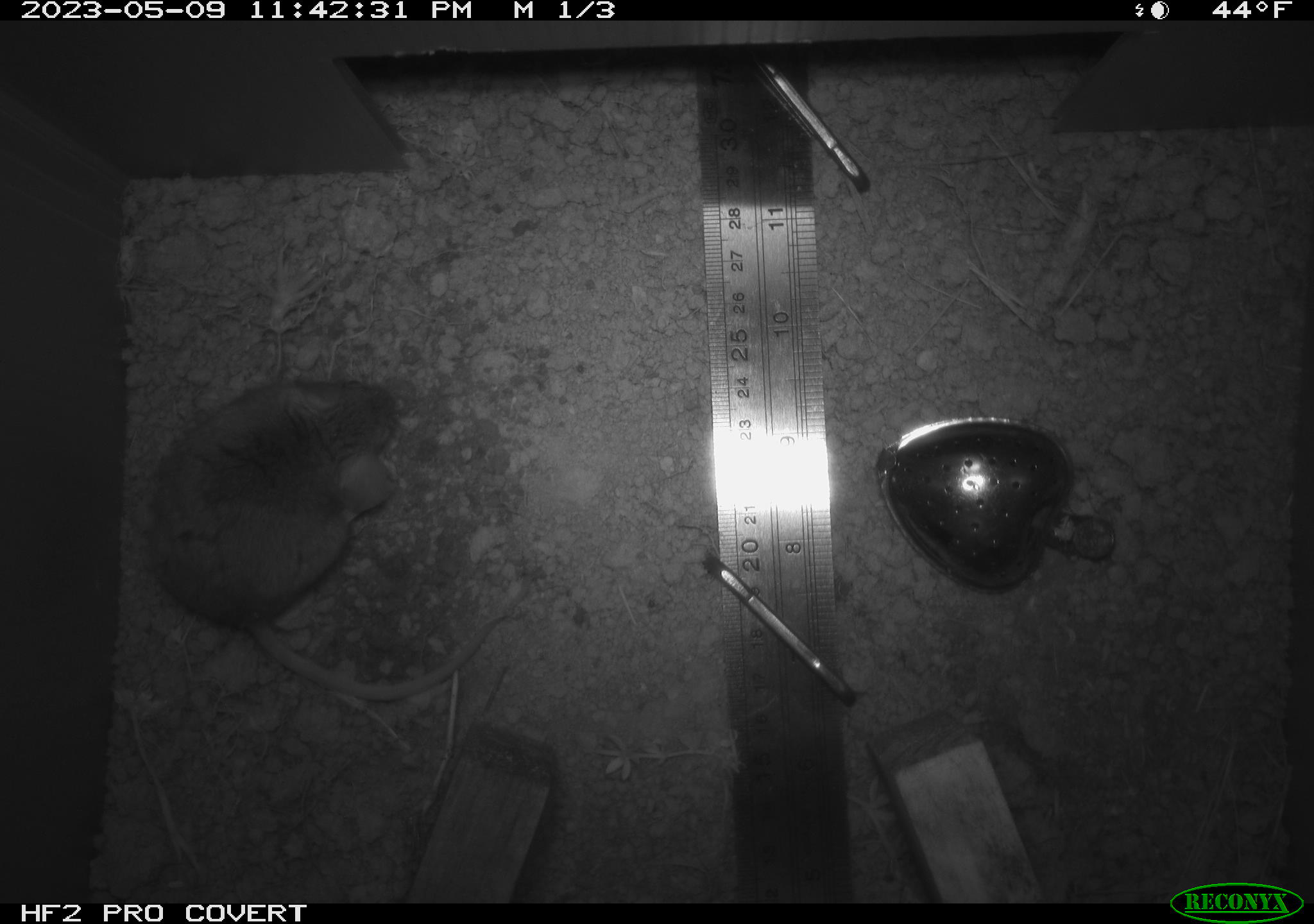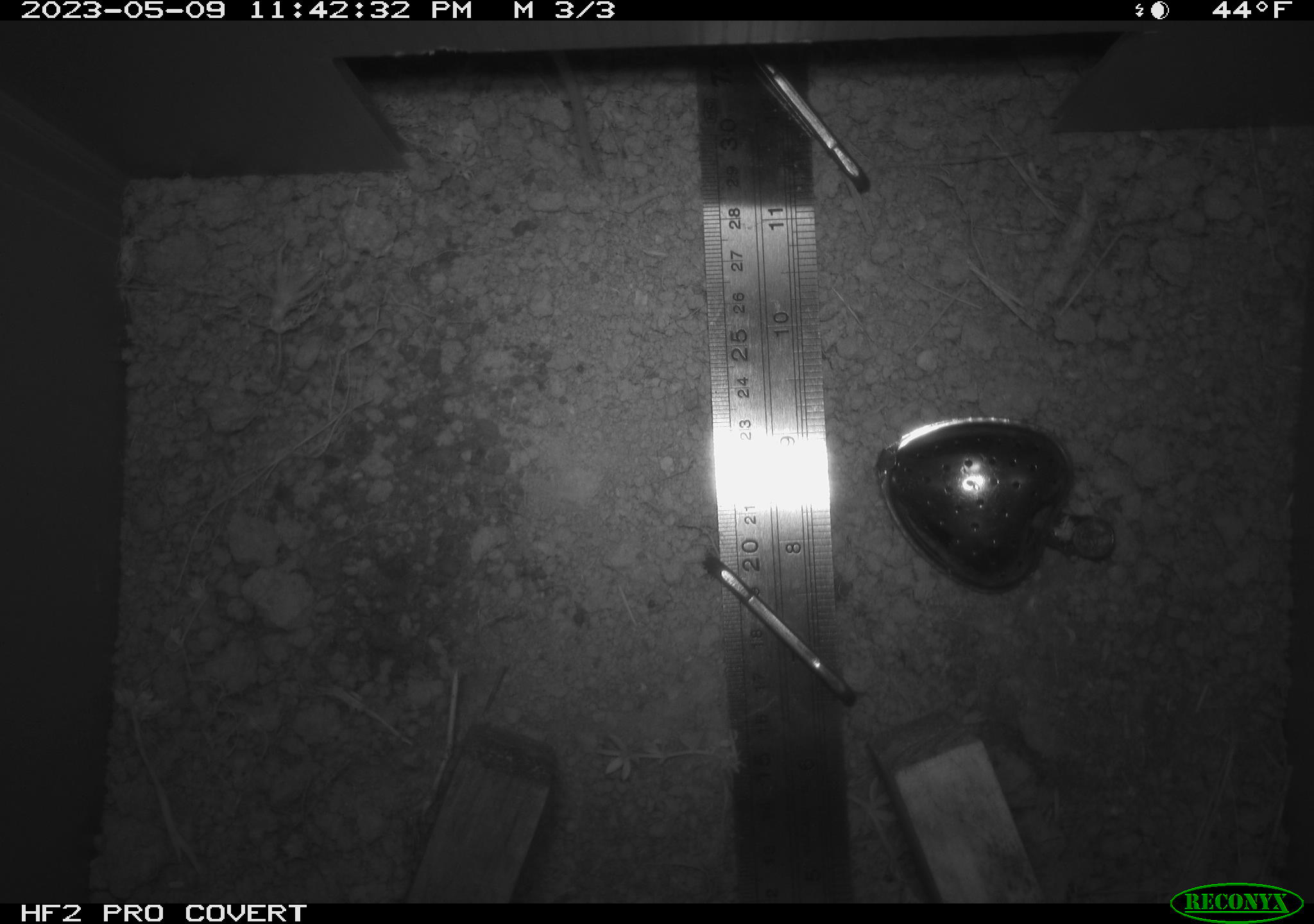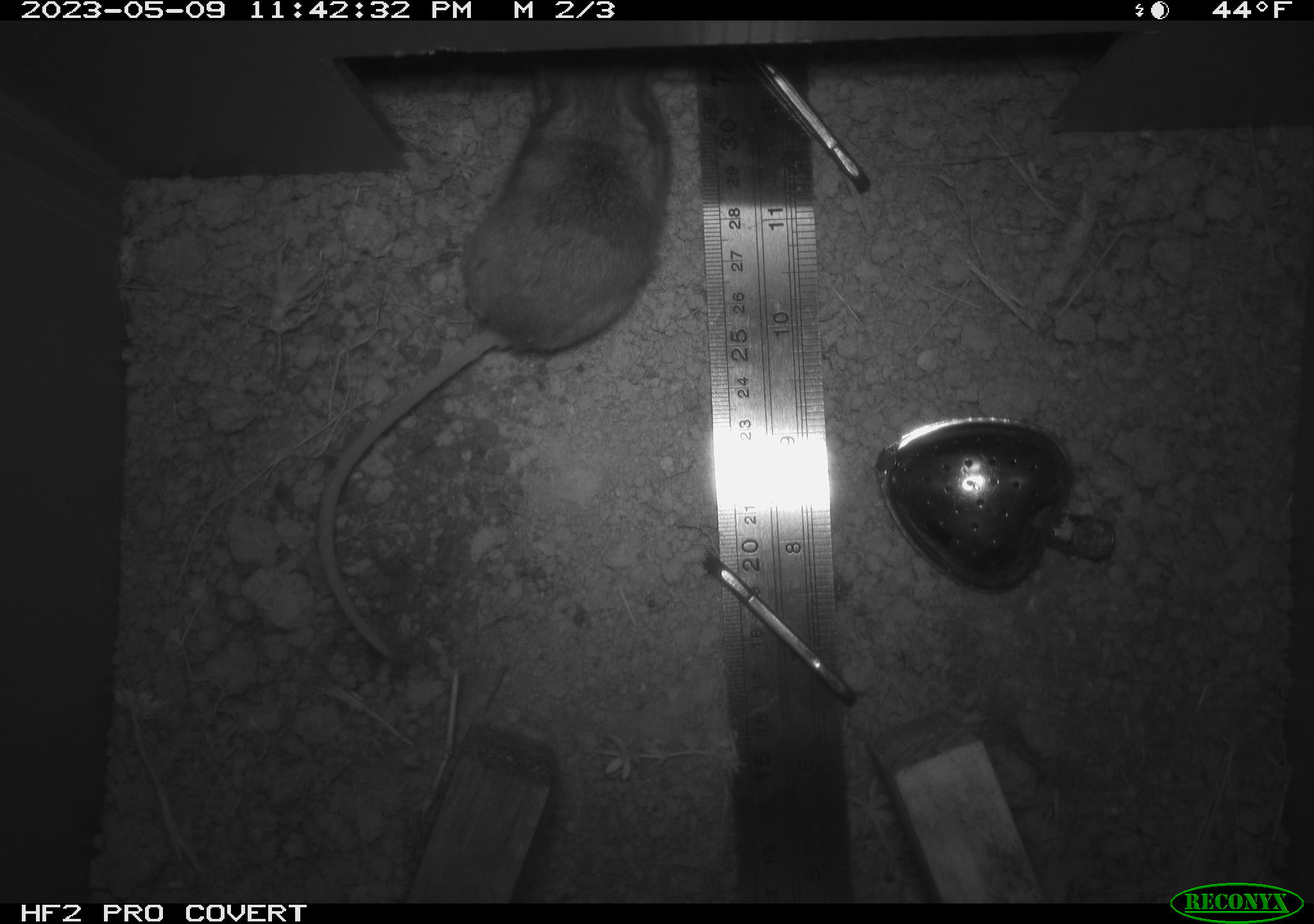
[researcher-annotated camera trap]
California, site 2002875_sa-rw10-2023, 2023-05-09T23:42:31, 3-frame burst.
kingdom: Animalia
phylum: Chordata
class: Mammalia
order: Rodentia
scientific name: Rodentia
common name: mouse species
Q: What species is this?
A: Mouse species (Rodentia).